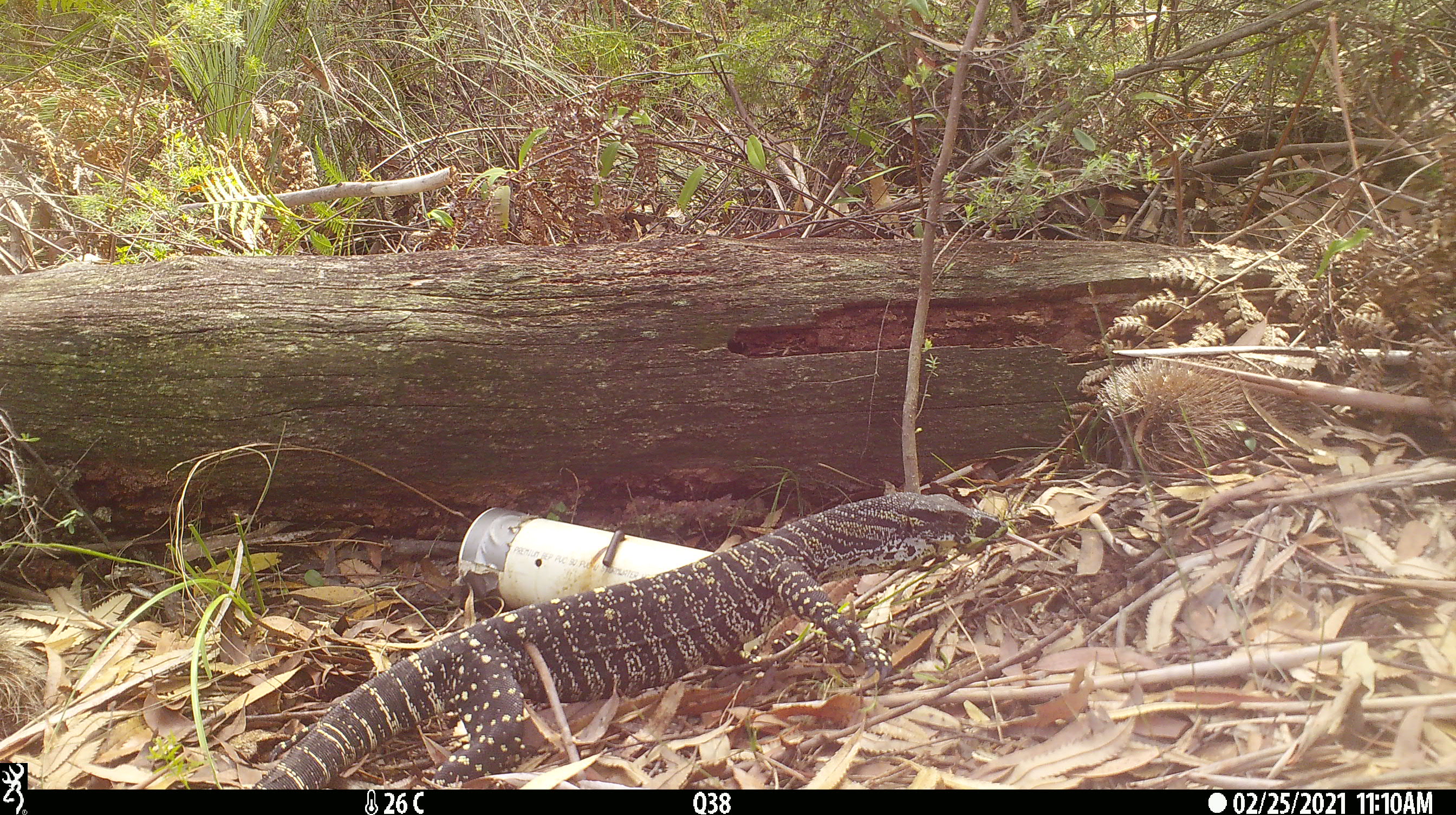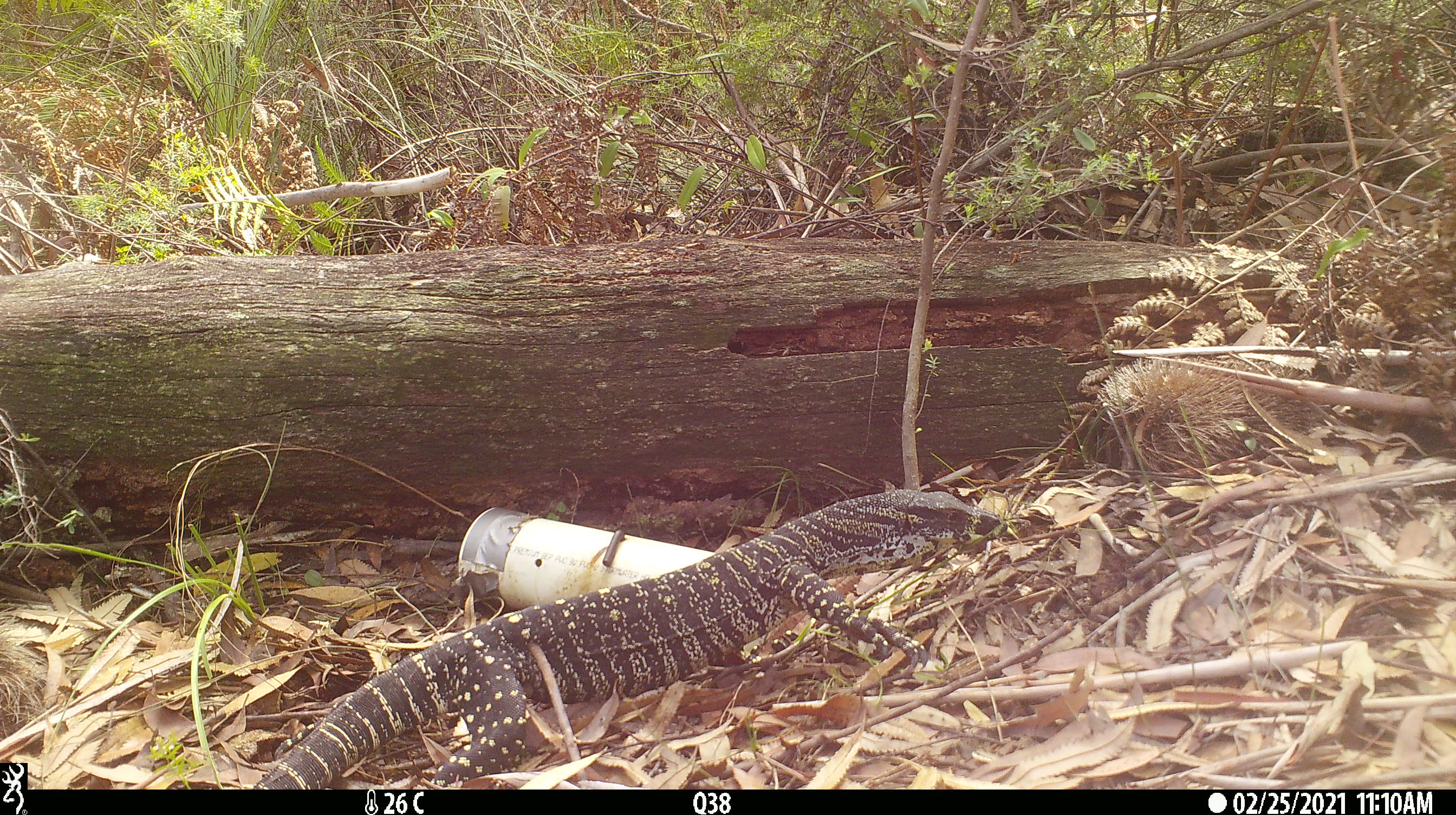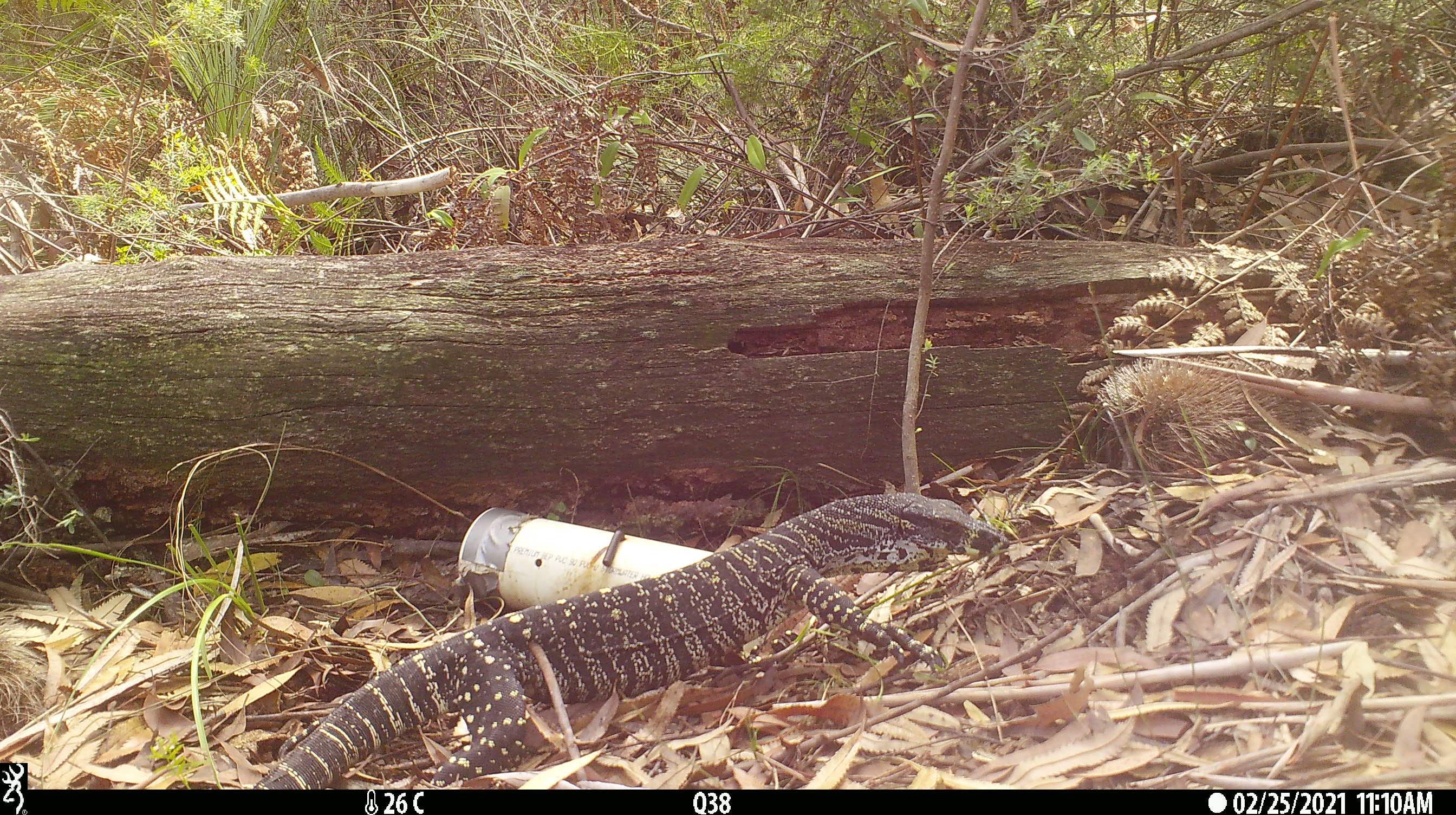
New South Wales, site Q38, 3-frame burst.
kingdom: Animalia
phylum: Chordata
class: Reptilia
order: Squamata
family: Varanidae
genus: Varanus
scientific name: Varanus varius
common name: lace monitor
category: goanna